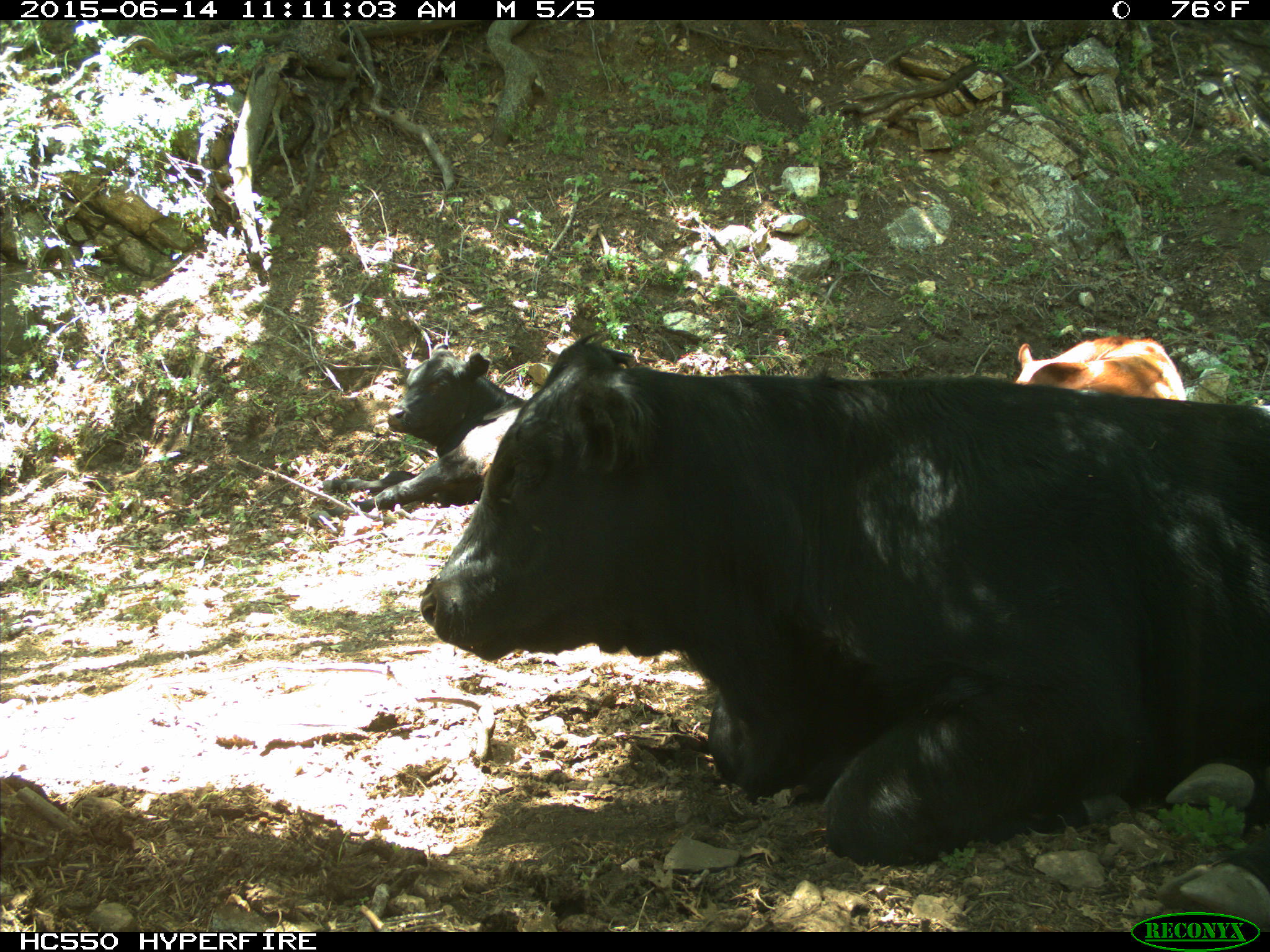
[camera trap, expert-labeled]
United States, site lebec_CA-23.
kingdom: Animalia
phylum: Chordata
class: Mammalia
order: Artiodactyla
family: Bovidae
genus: Bos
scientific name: Bos taurus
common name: domestic cow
Bos taurus (domestic cow).